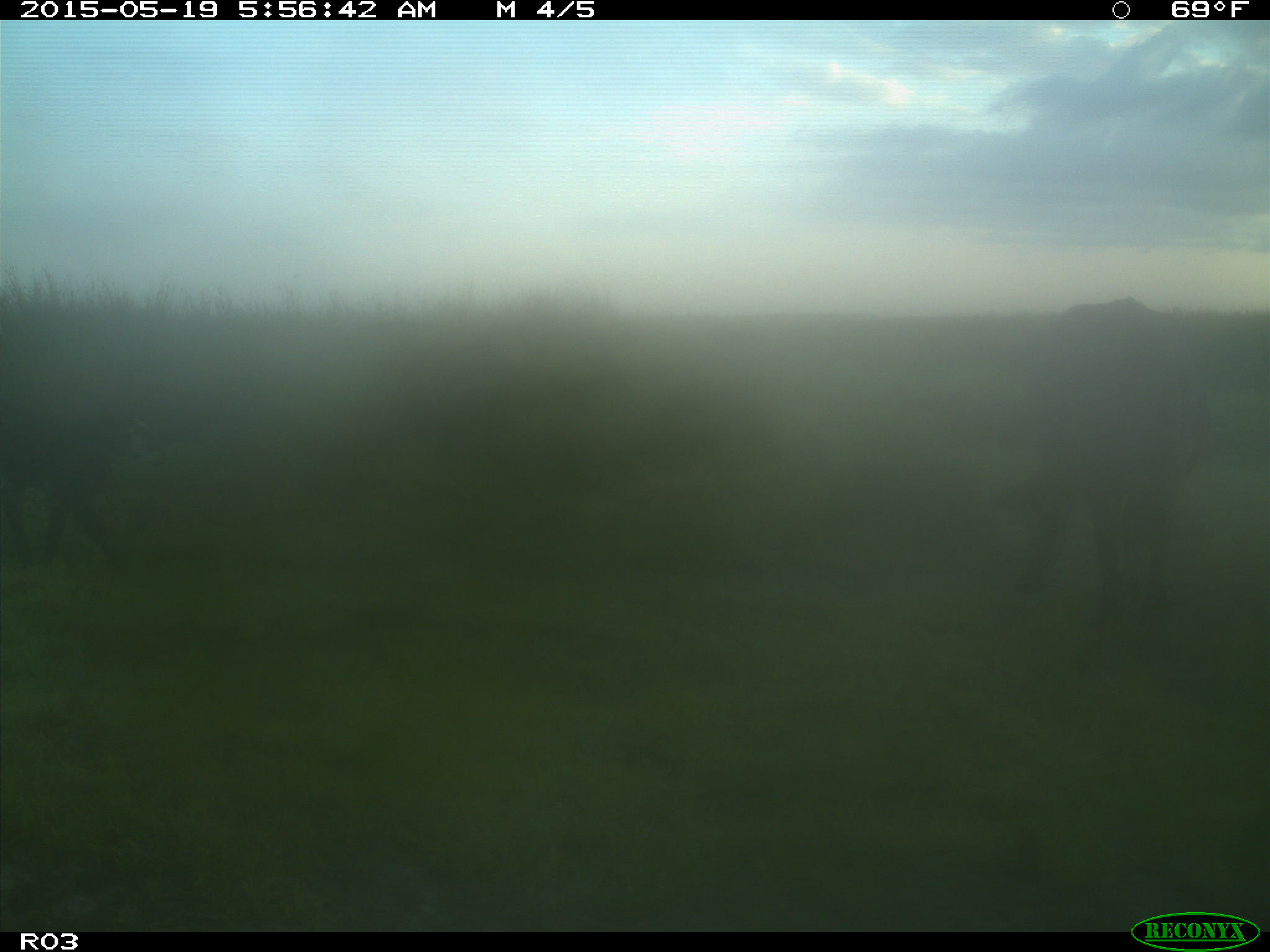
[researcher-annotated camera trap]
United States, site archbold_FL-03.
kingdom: Animalia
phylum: Chordata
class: Mammalia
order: Artiodactyla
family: Bovidae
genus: Bos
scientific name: Bos taurus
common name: domestic cow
Bos taurus (domestic cow).